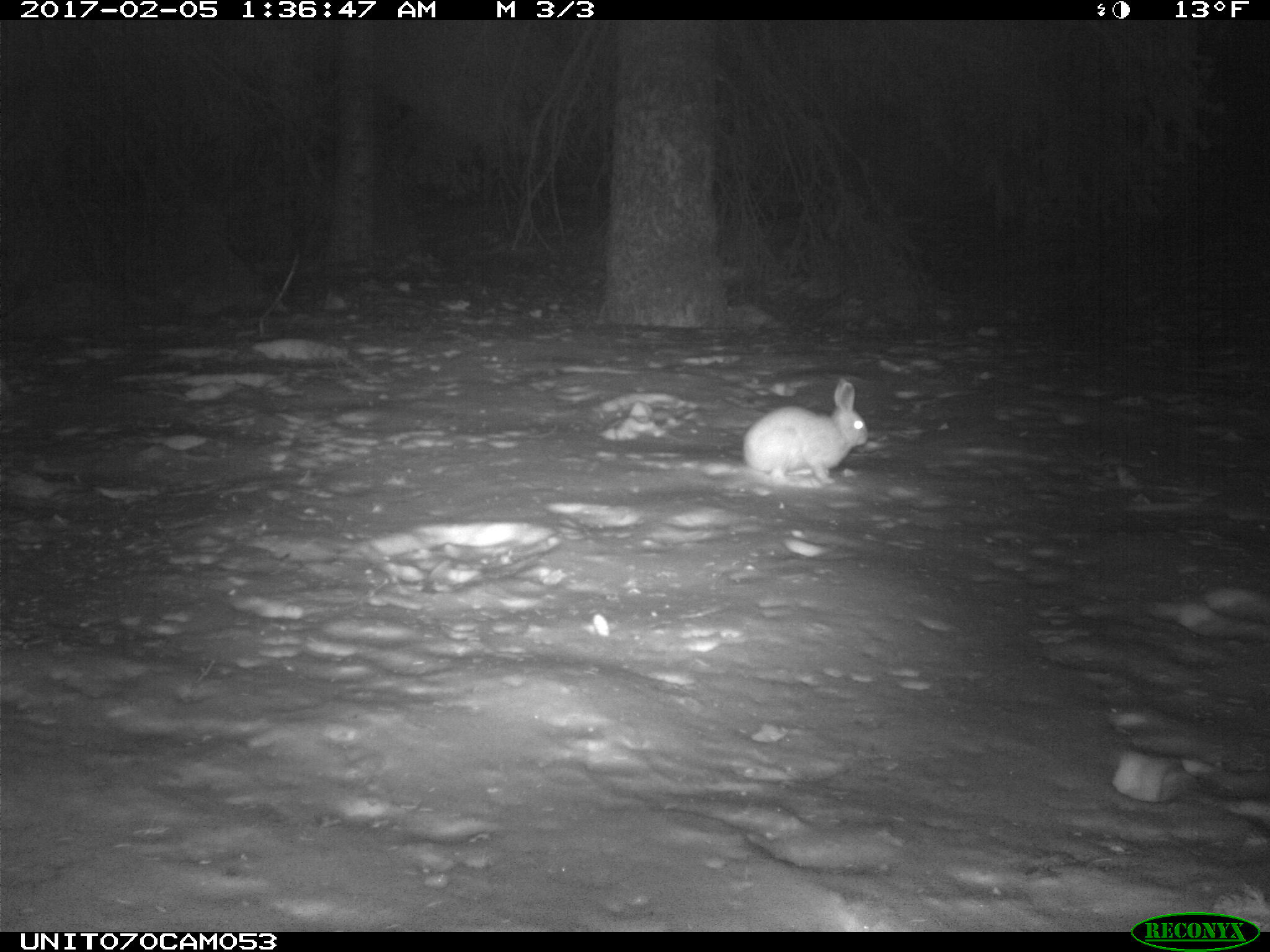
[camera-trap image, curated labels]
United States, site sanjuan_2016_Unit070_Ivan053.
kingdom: Animalia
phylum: Chordata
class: Mammalia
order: Lagomorpha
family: Leporidae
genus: Lepus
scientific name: Lepus americanus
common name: snowshoe hare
Lepus americanus (snowshoe hare).